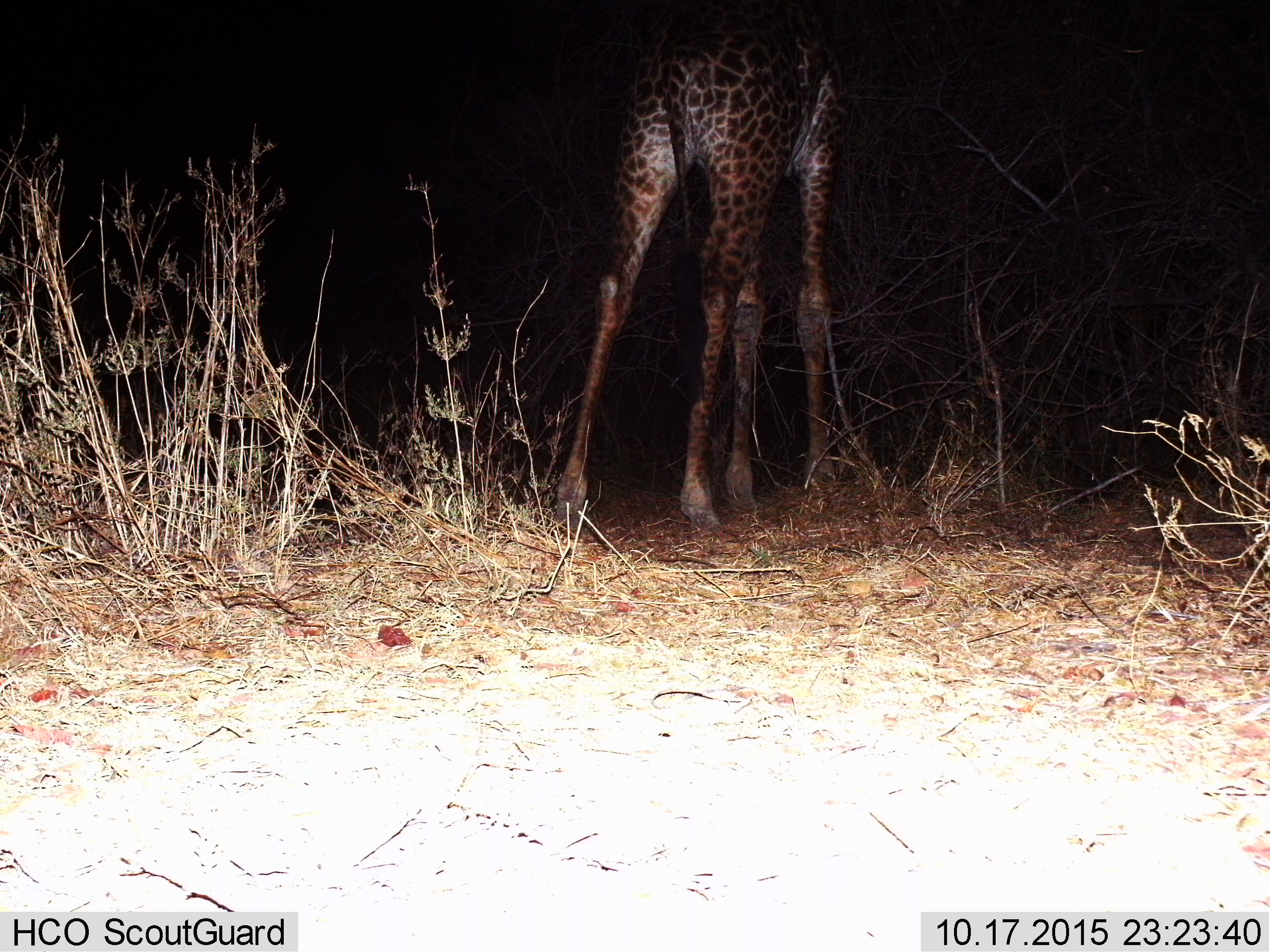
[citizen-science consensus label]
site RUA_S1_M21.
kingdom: Animalia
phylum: Chordata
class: Mammalia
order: Artiodactyla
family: Giraffidae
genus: Giraffa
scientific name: Giraffa camelopardalis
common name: giraffe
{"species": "giraffe (Giraffa camelopardalis)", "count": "1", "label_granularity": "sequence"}